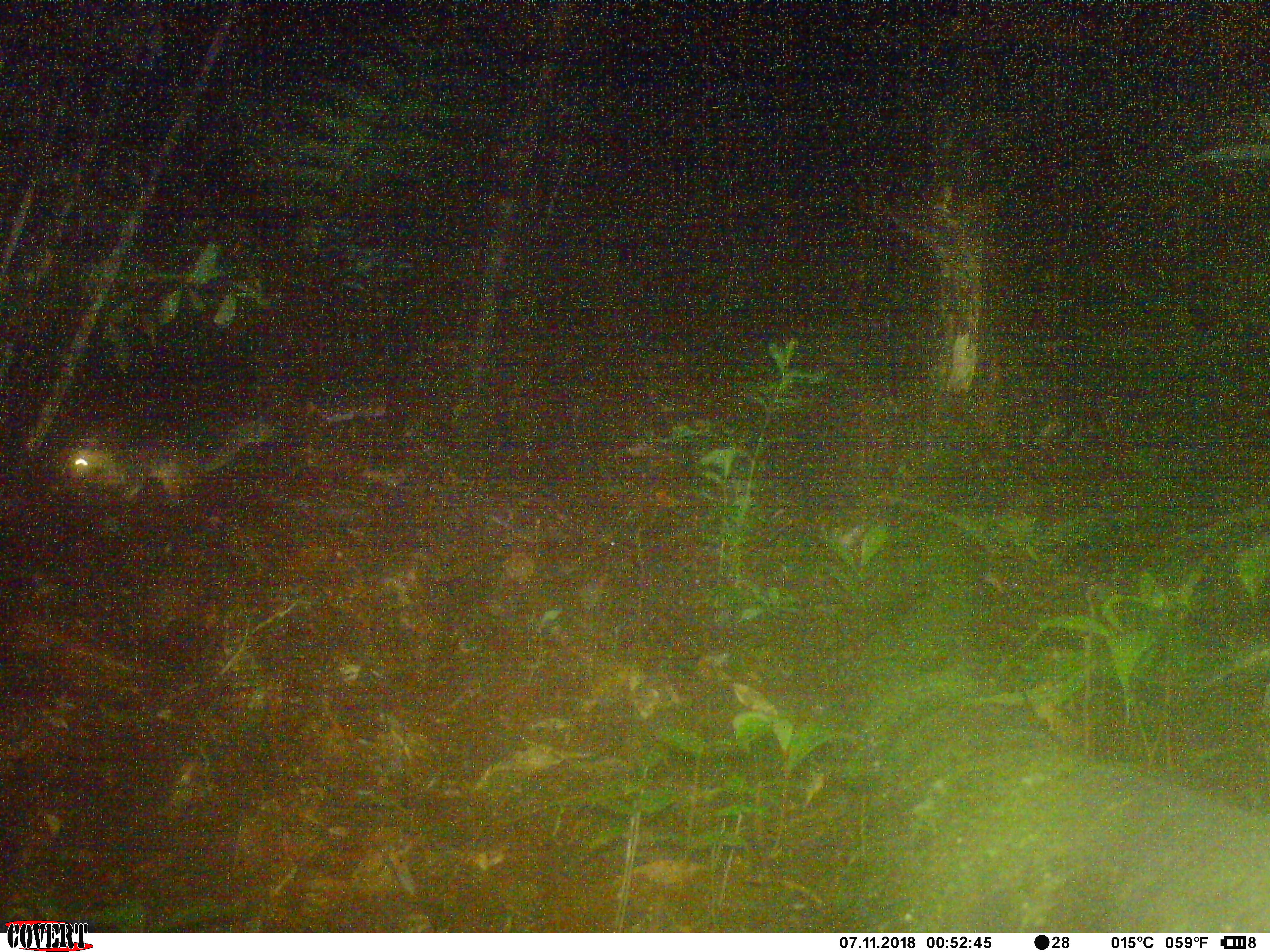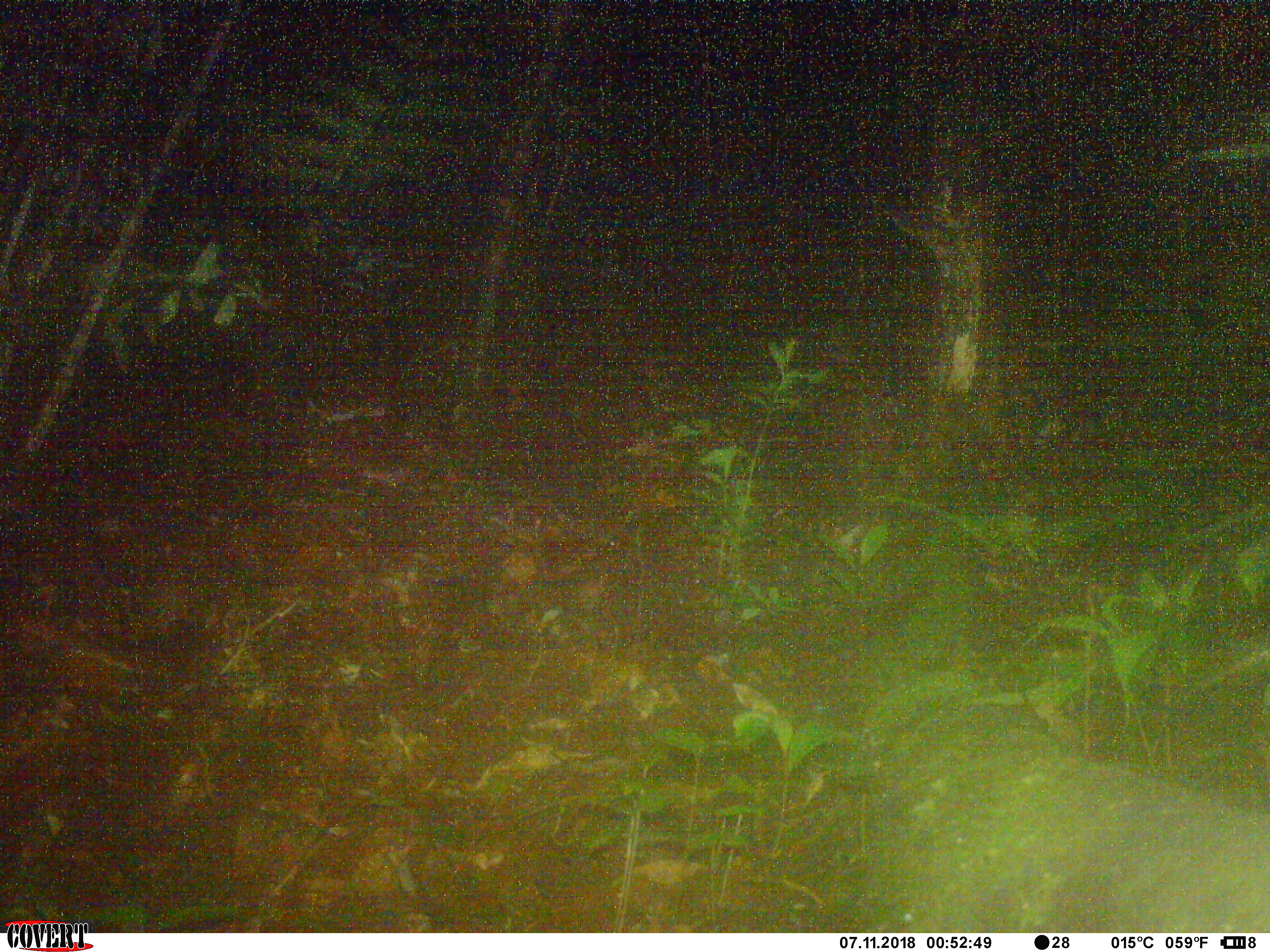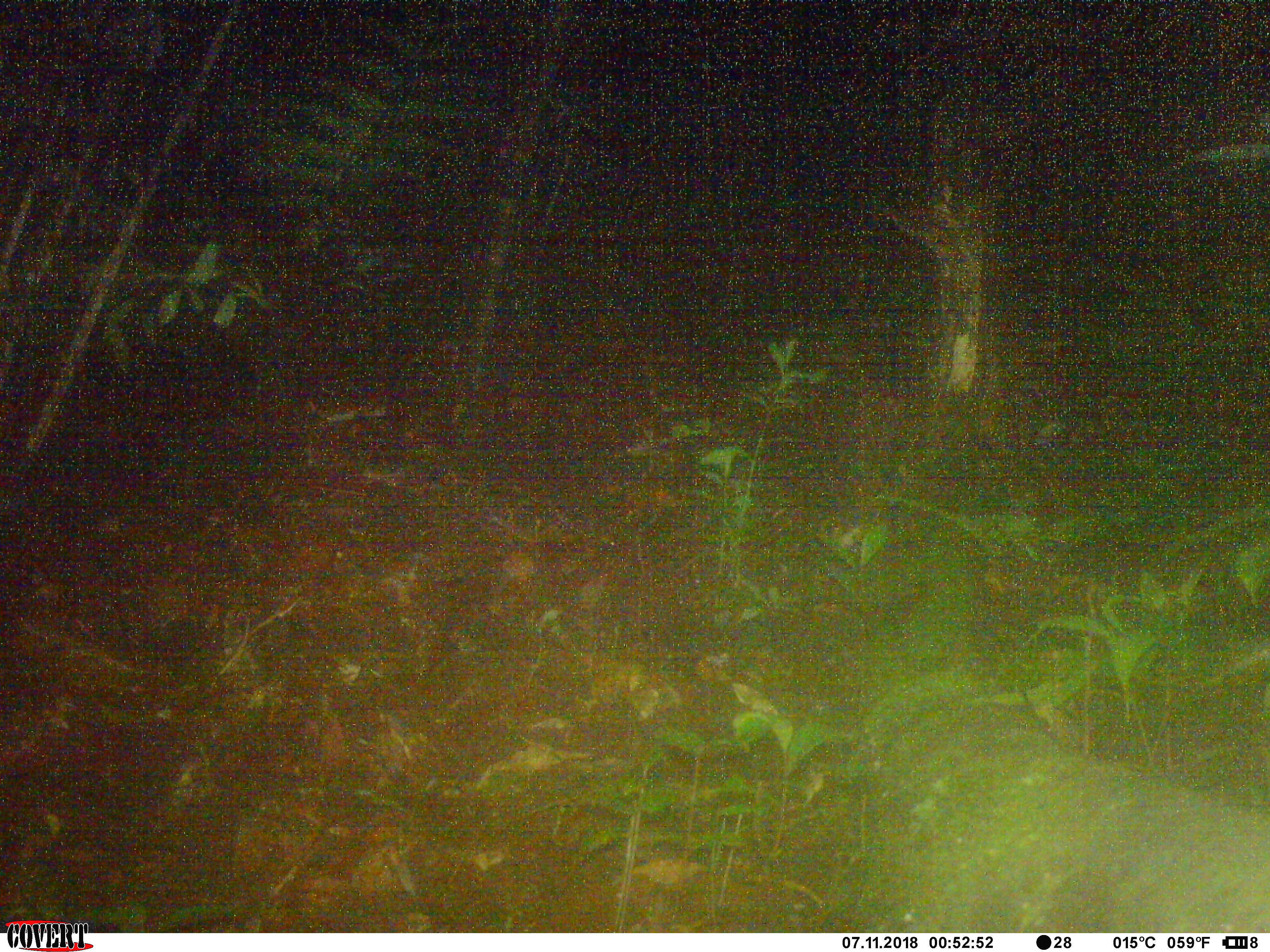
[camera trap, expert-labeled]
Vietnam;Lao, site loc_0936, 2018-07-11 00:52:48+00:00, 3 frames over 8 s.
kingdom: Animalia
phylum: Chordata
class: Mammalia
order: Carnivora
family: Mustelidae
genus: Melogale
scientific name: Melogale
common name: ferret badger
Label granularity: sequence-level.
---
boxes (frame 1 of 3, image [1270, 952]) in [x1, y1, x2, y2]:
ferret badger: [65, 421, 282, 499]